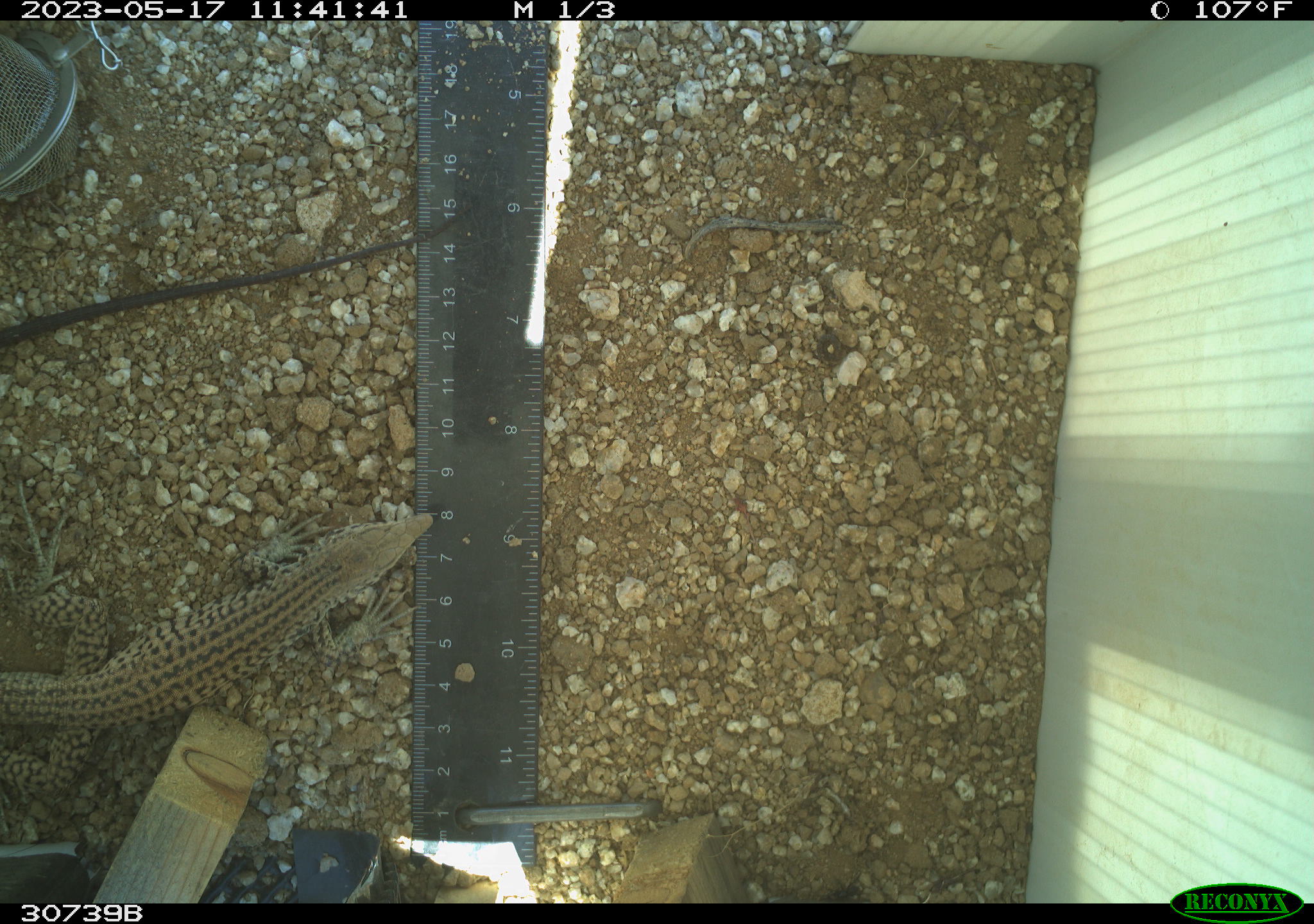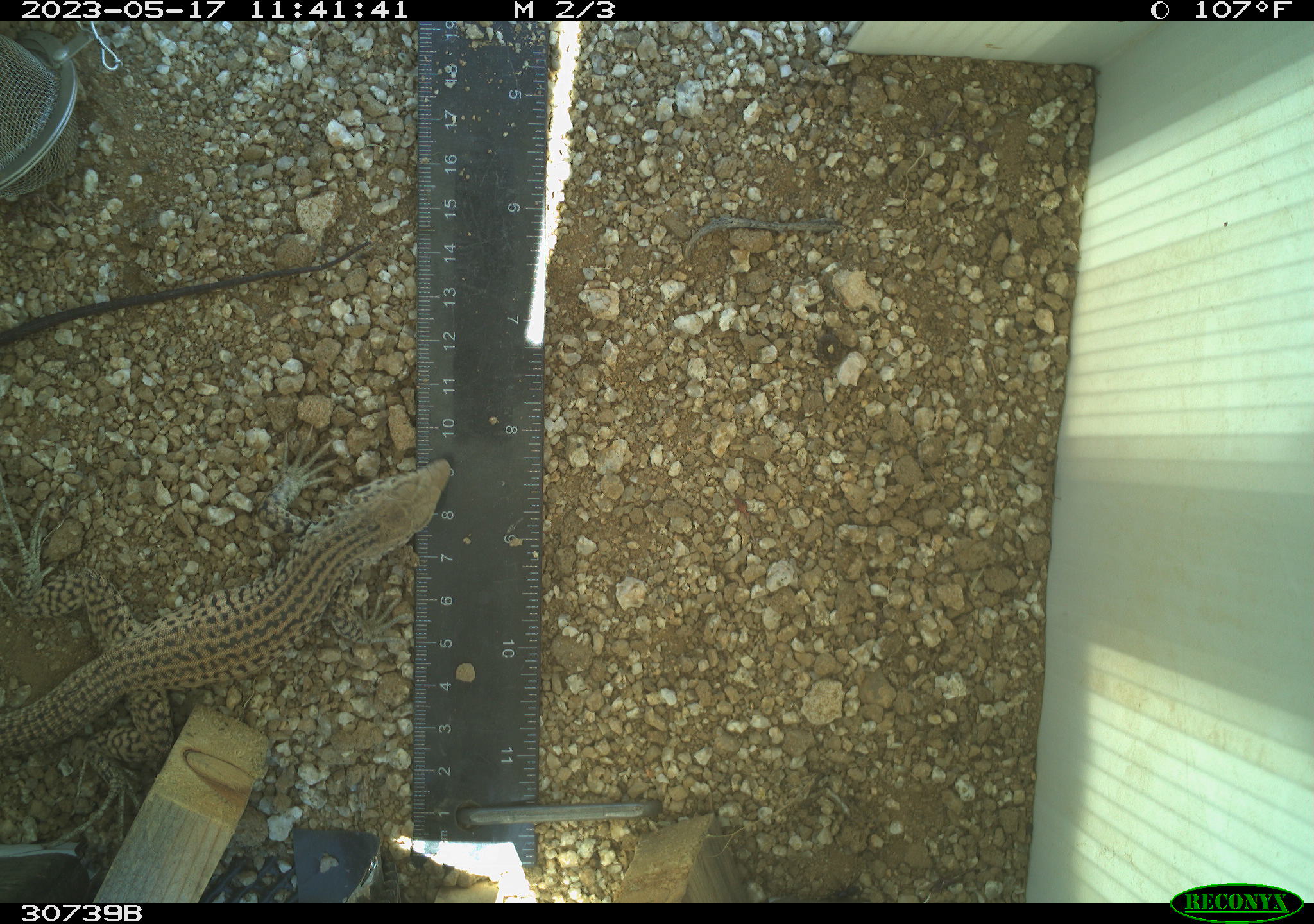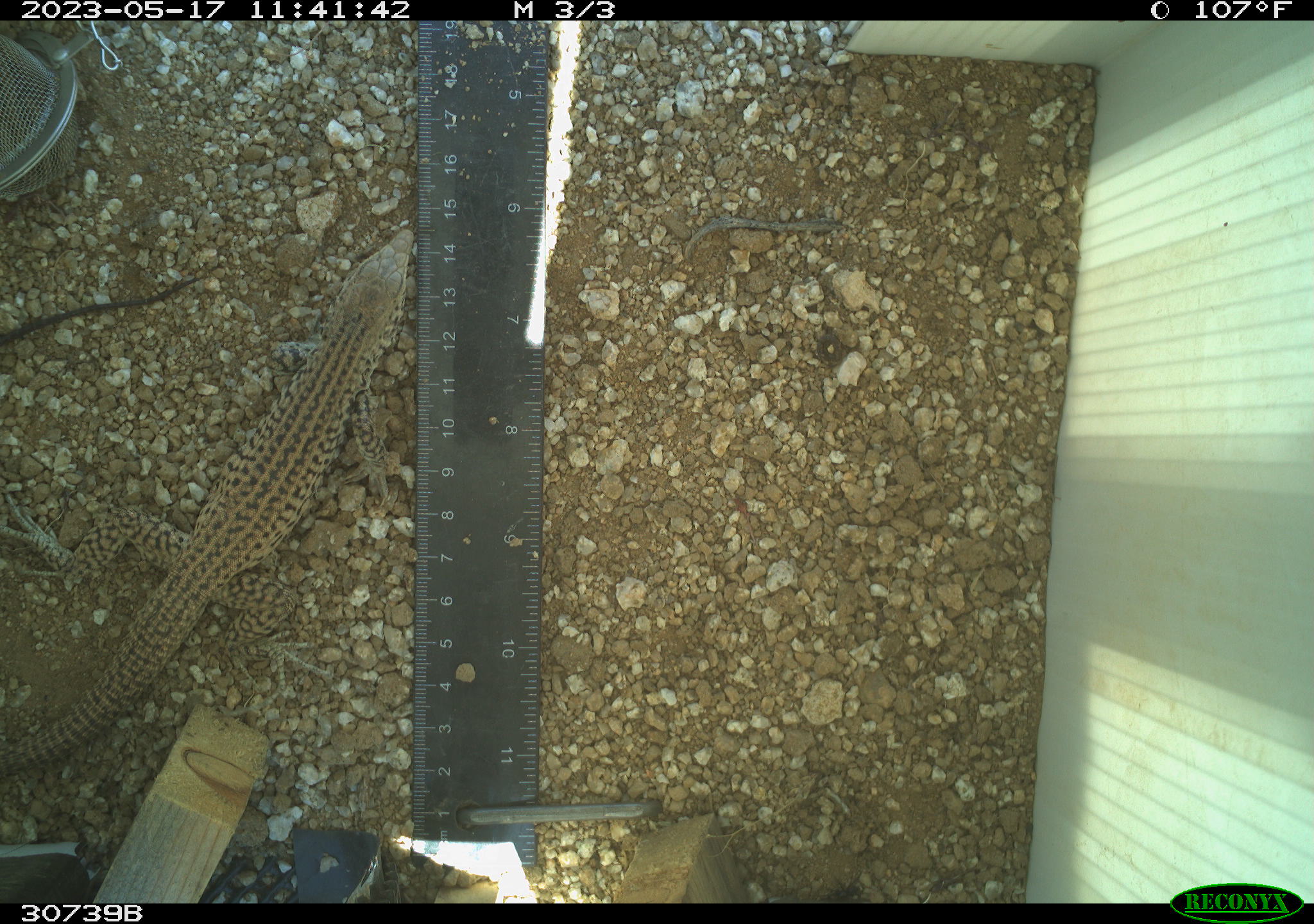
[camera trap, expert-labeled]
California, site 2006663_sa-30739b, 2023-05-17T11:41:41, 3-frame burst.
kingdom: Animalia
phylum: Chordata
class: Reptilia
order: Squamata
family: Teiidae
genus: Aspidoscelis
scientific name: Aspidoscelis tigris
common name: western whiptail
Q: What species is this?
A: Western whiptail (Aspidoscelis tigris).